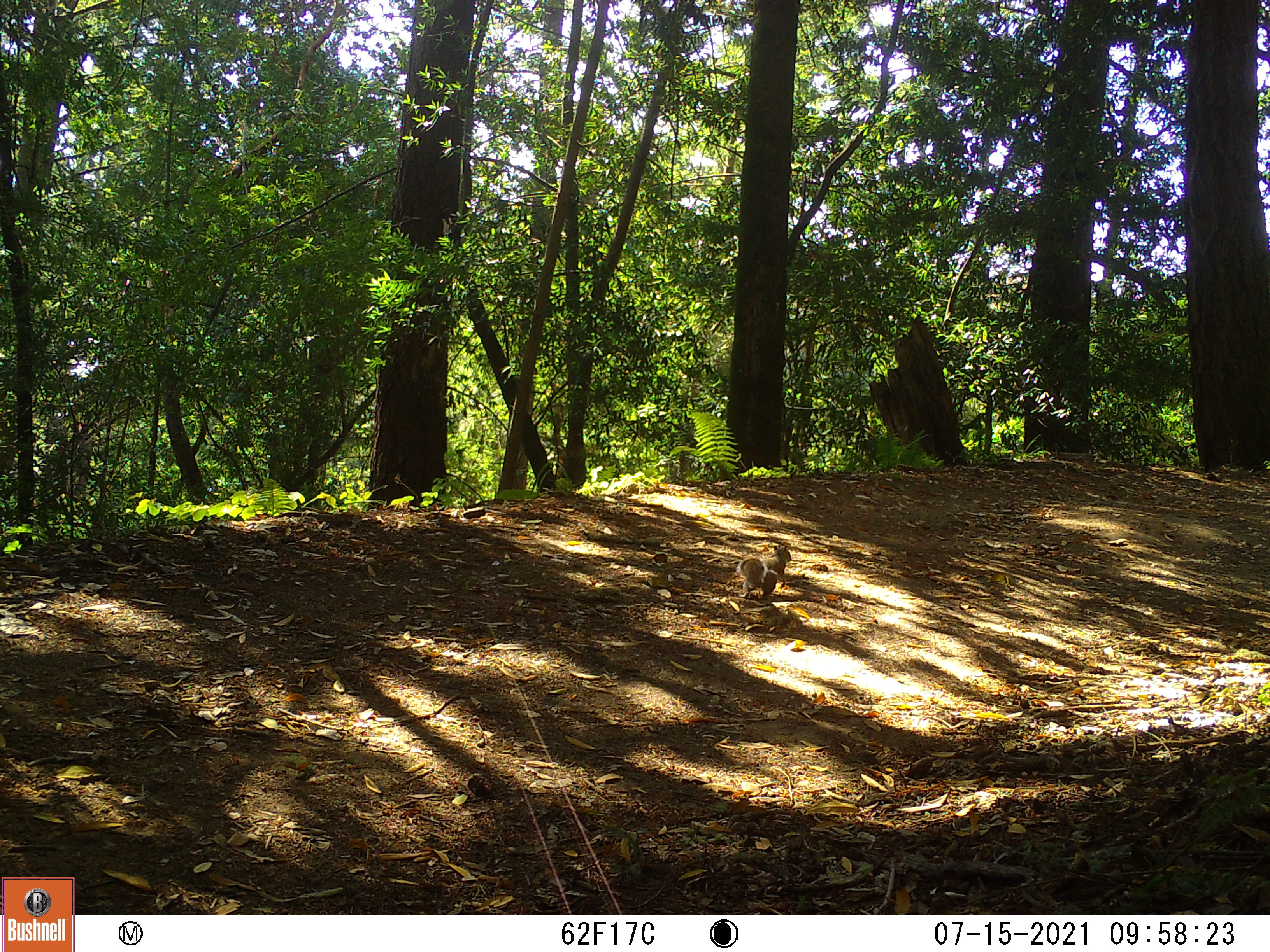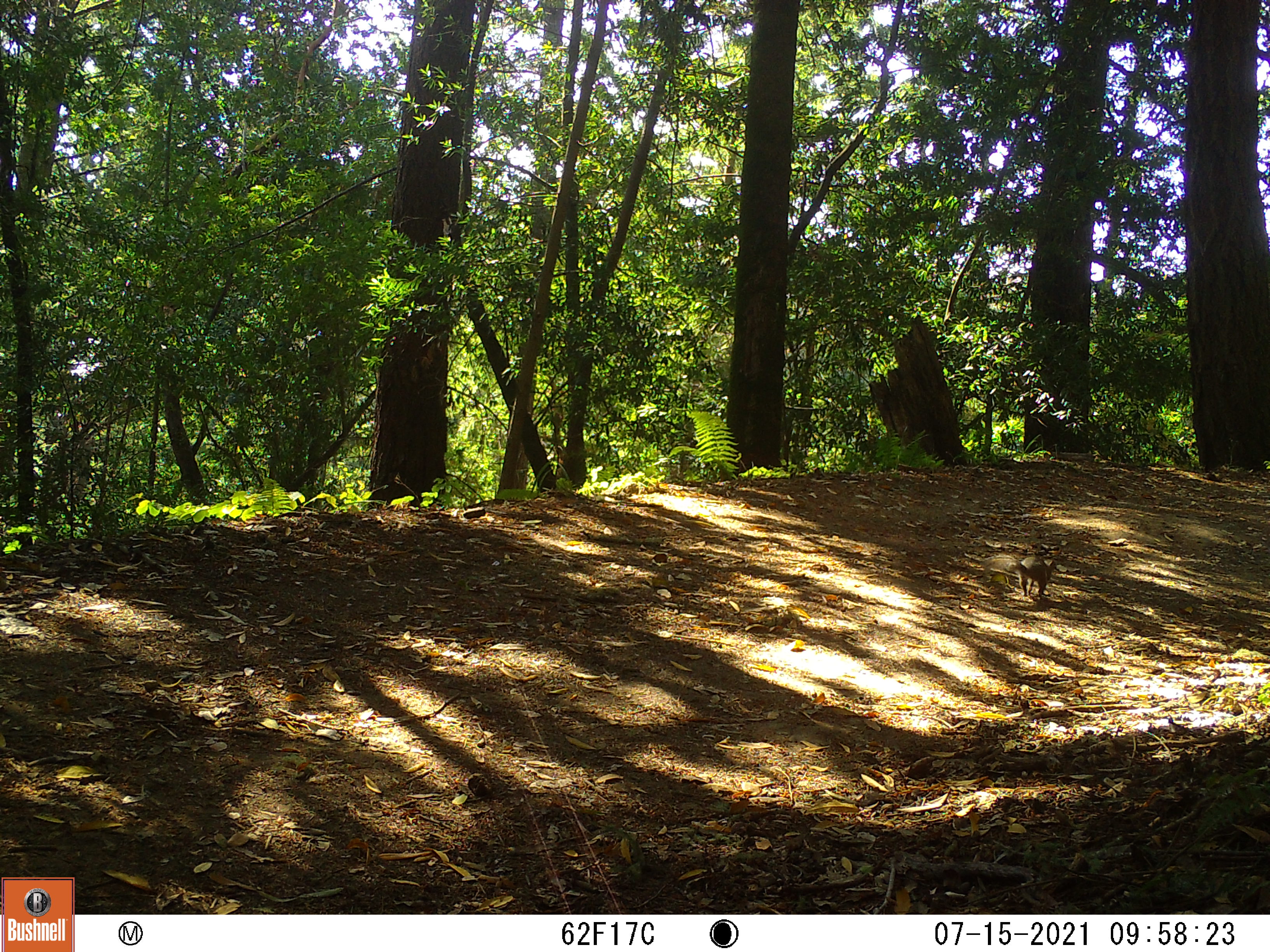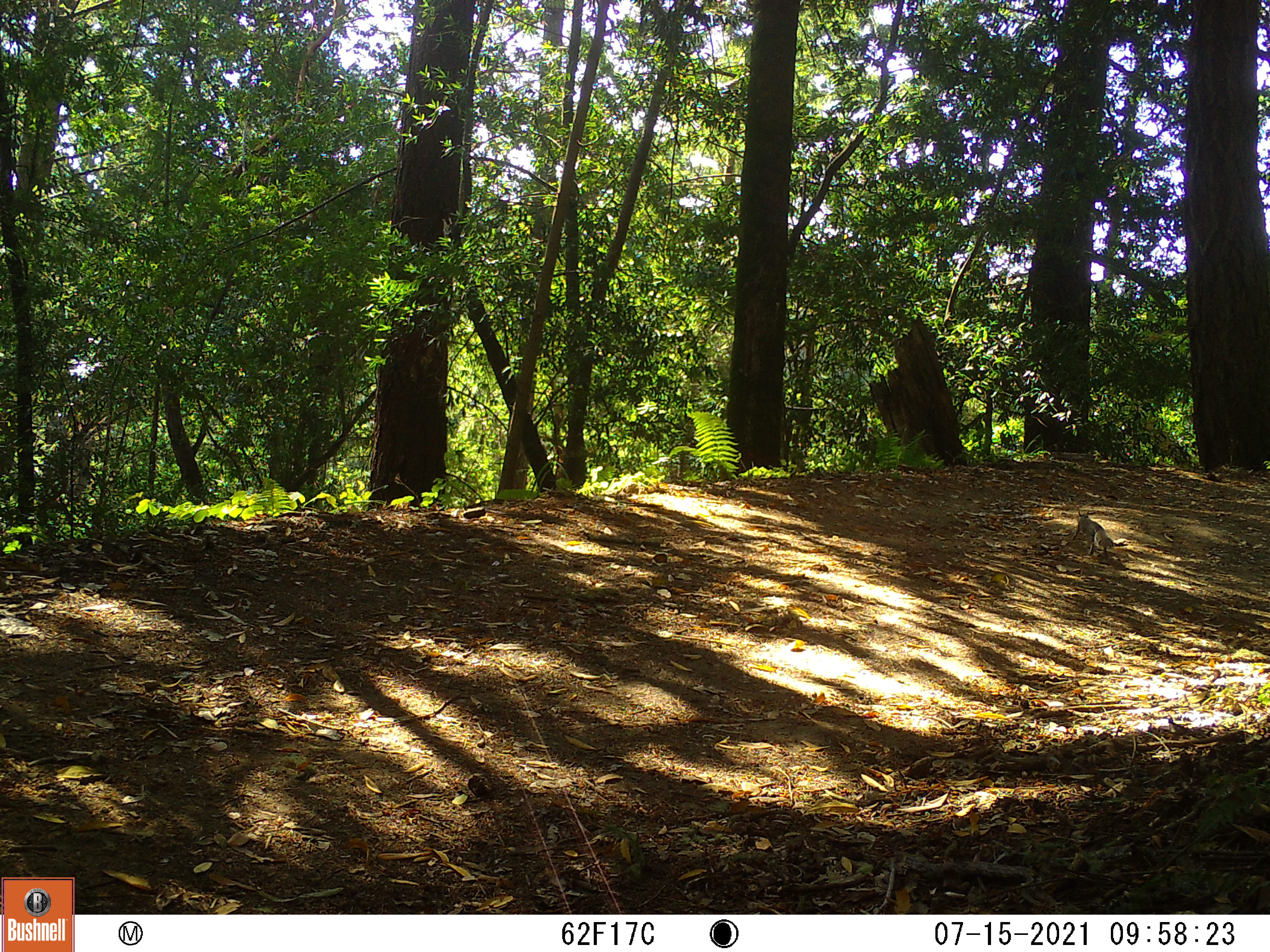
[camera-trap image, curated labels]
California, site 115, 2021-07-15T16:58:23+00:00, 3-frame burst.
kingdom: Animalia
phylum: Chordata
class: Mammalia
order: Rodentia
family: Sciuridae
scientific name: Sciuridae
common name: squirrel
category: unknown squirrel